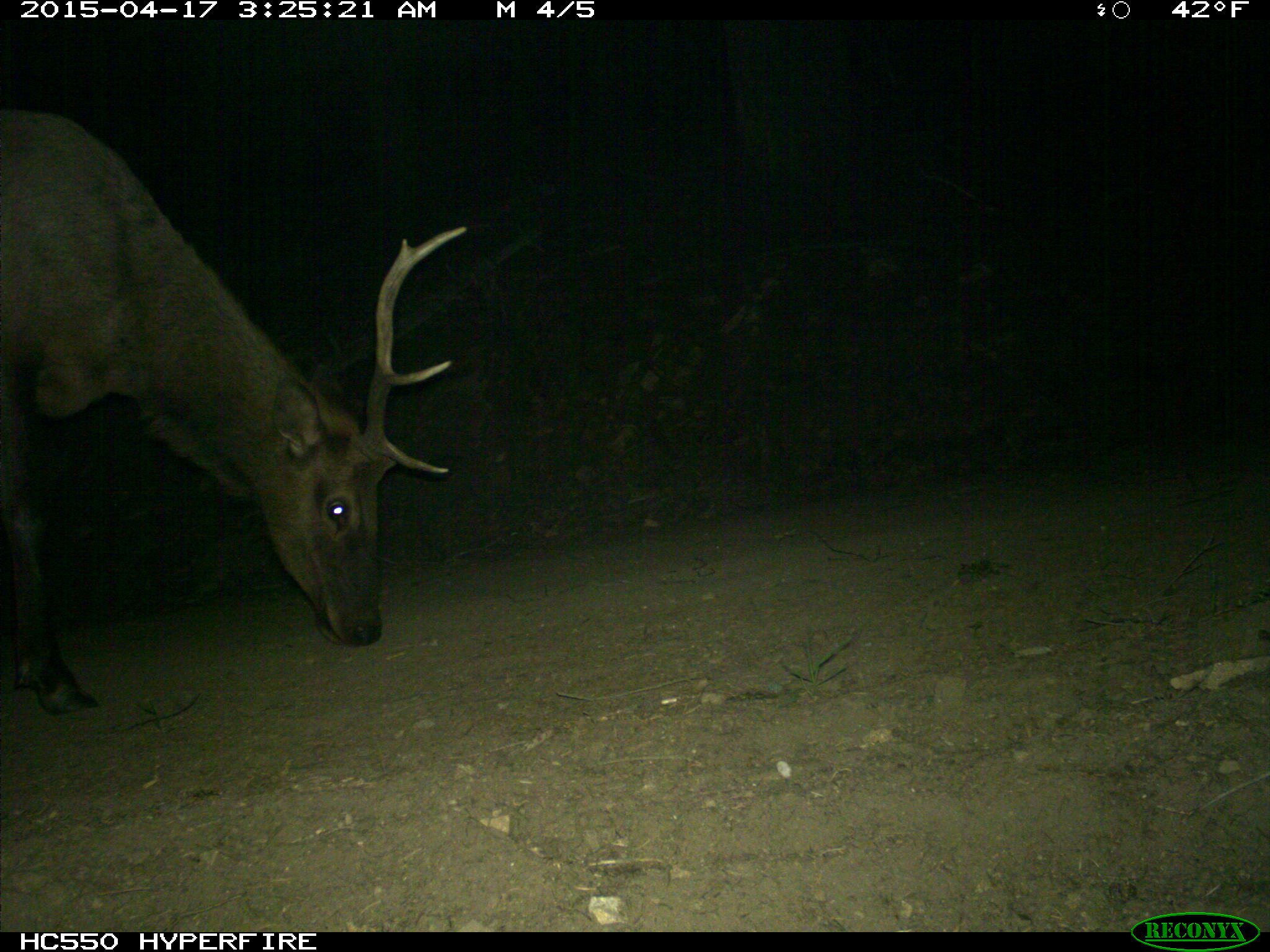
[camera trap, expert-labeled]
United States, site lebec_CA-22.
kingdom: Animalia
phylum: Chordata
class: Mammalia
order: Artiodactyla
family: Cervidae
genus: Cervus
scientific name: Cervus canadensis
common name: elk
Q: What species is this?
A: Cervus canadensis (elk).